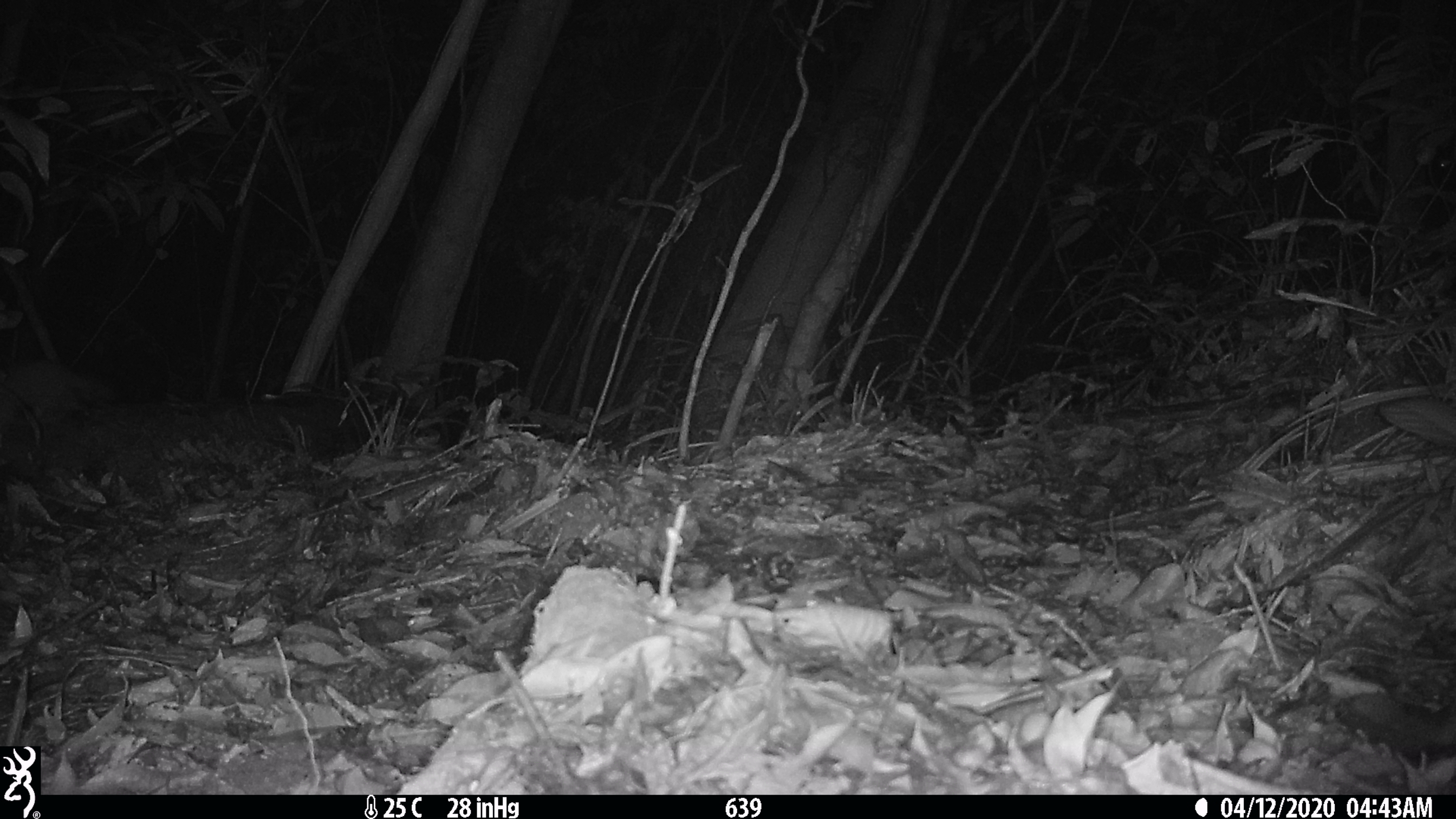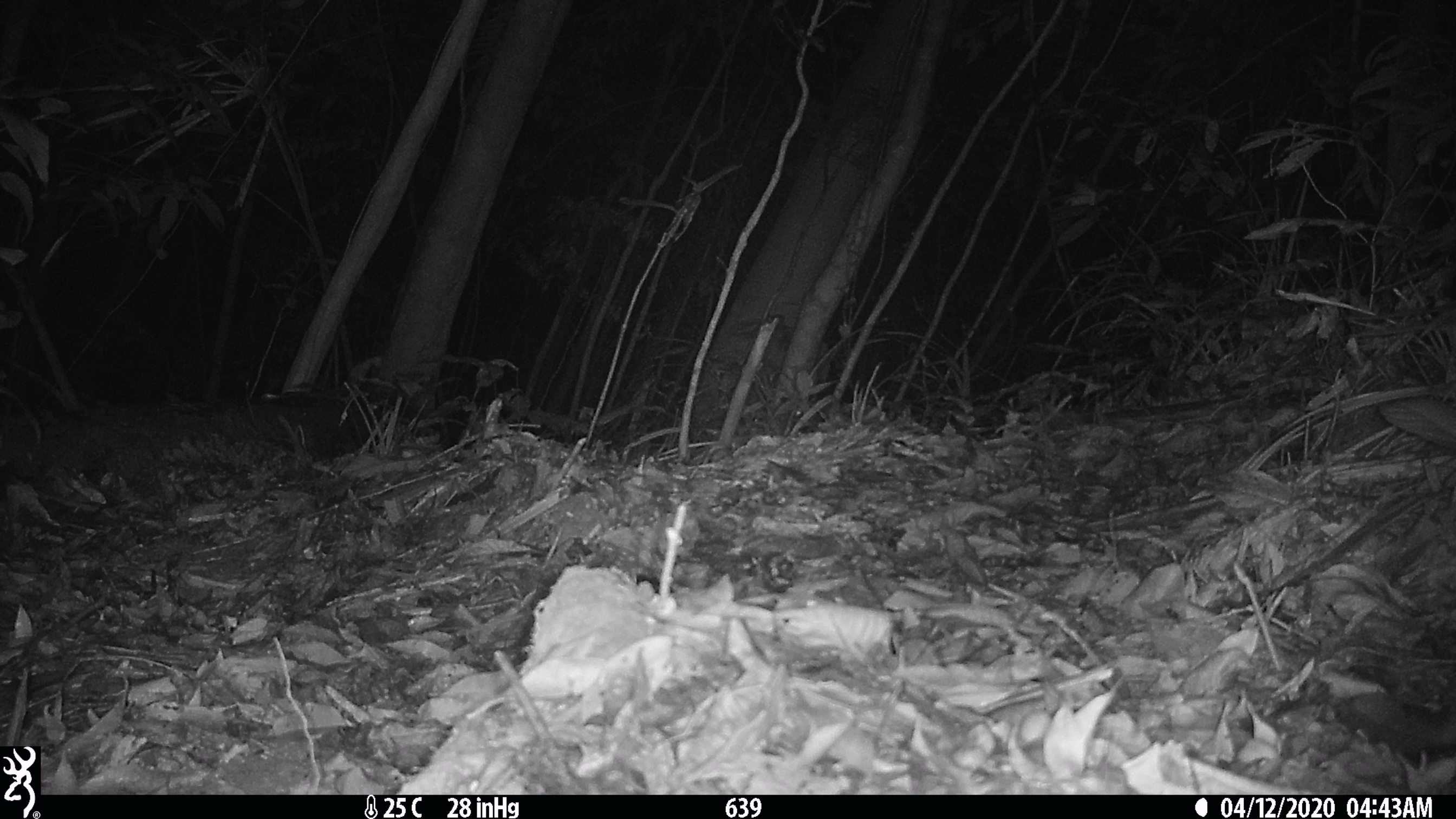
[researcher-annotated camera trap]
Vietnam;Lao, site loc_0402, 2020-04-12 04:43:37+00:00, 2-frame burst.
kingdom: Animalia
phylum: Chordata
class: Mammalia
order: Carnivora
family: Mustelidae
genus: Melogale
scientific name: Melogale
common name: ferret badger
Ferret badger (Melogale). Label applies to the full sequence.